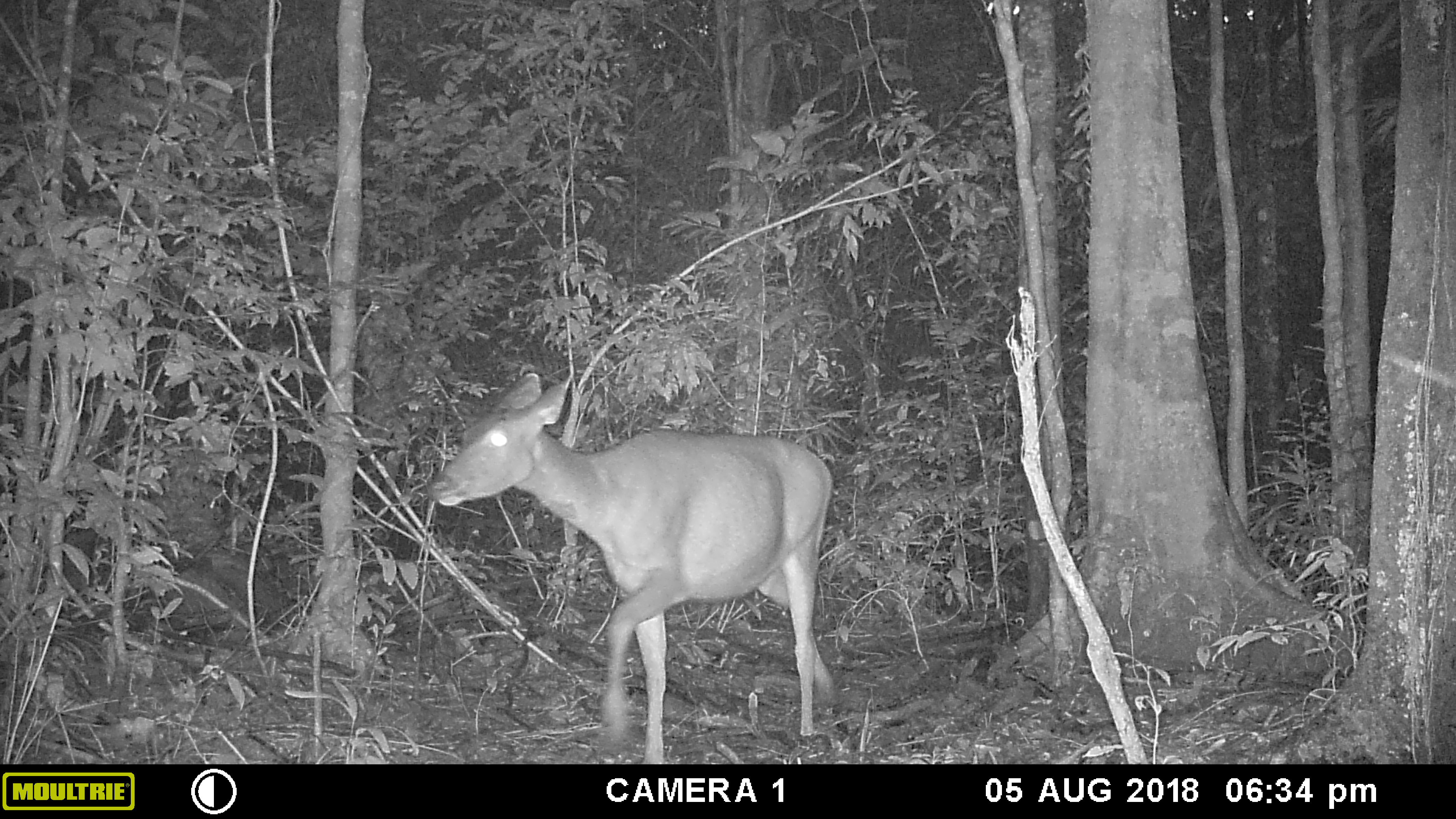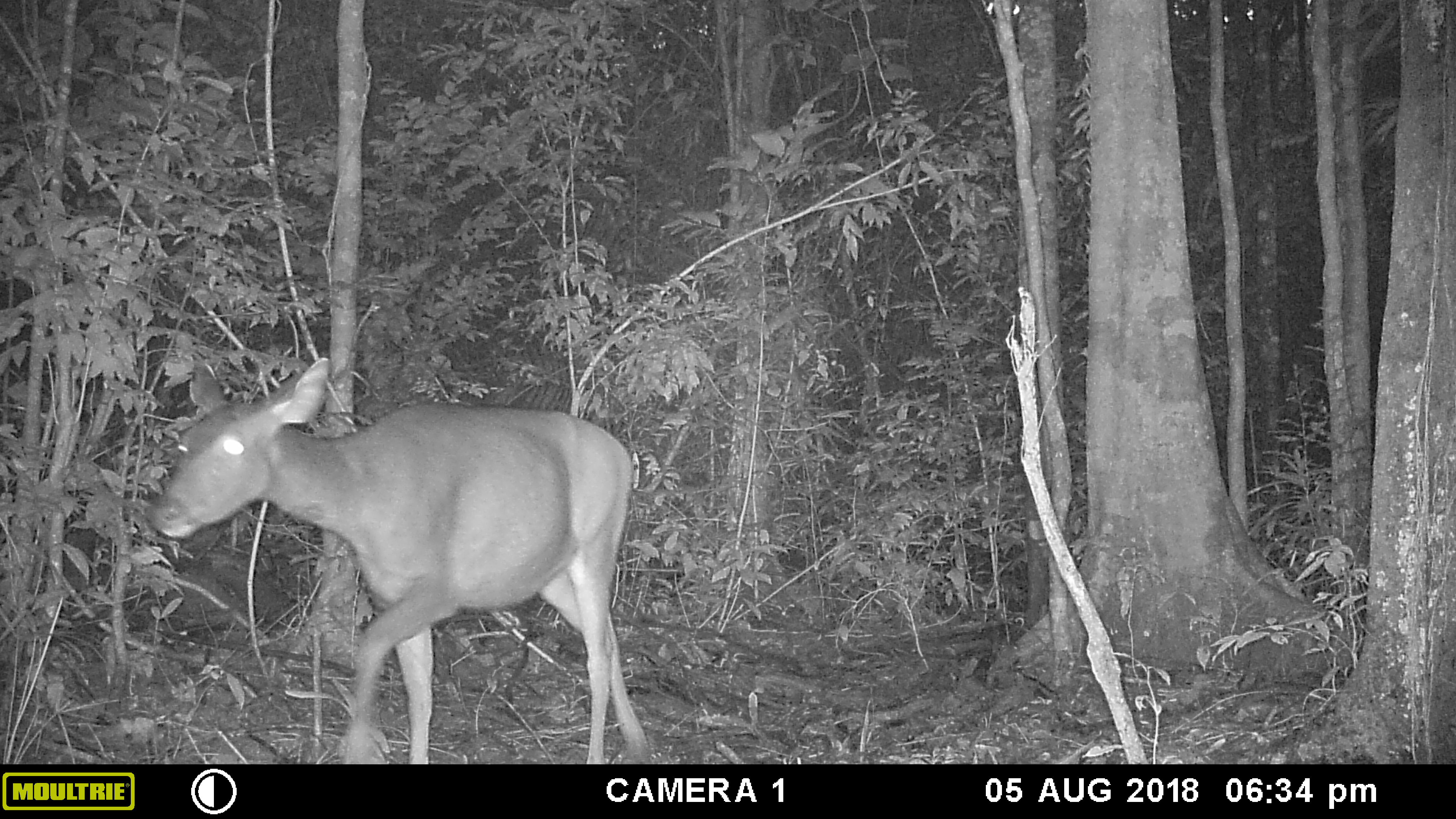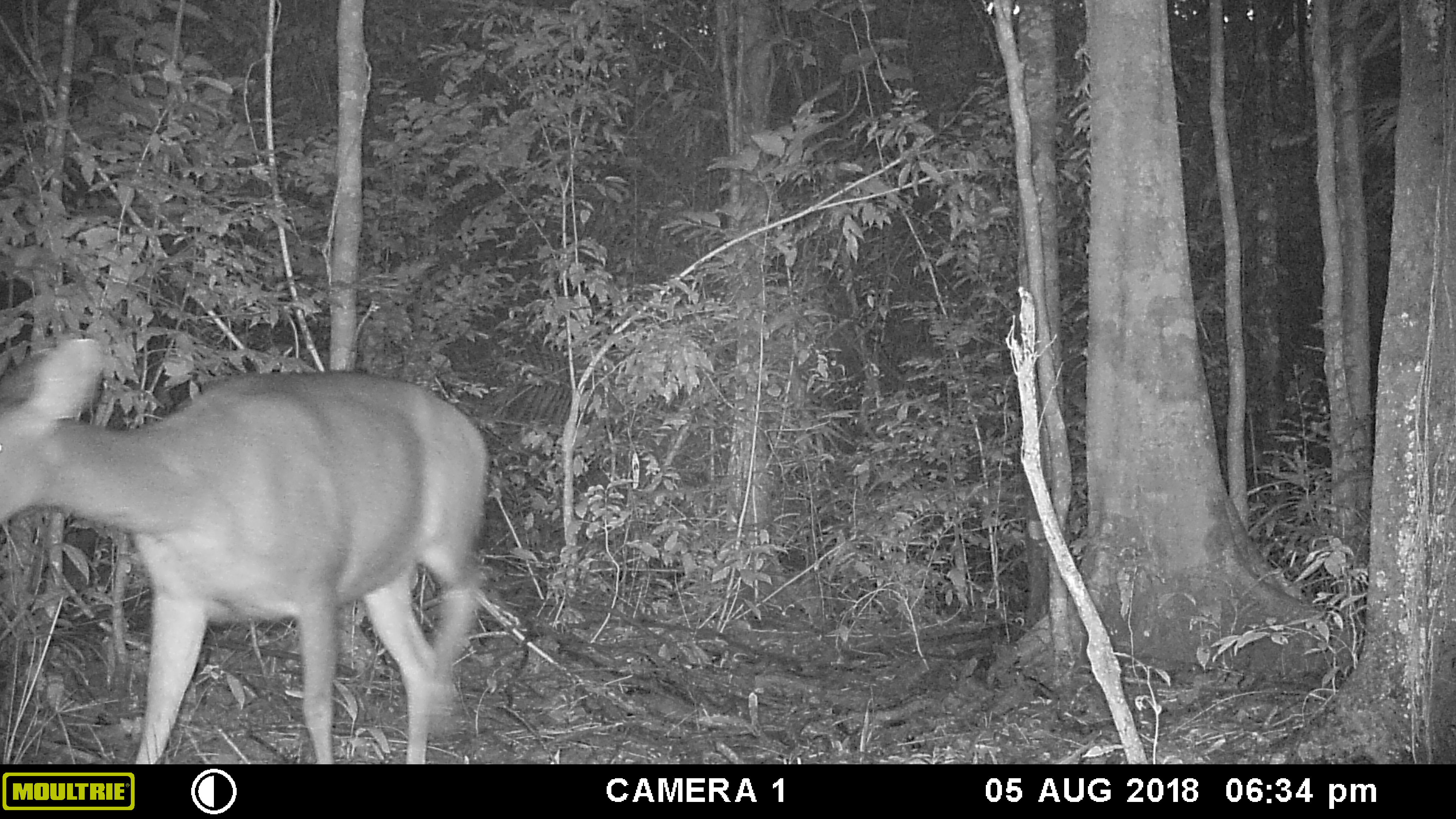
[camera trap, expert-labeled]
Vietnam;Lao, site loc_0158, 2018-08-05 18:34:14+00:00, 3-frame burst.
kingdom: Animalia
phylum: Chordata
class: Mammalia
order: Artiodactyla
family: Cervidae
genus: Rusa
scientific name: Rusa unicolor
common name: sambar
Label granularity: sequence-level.